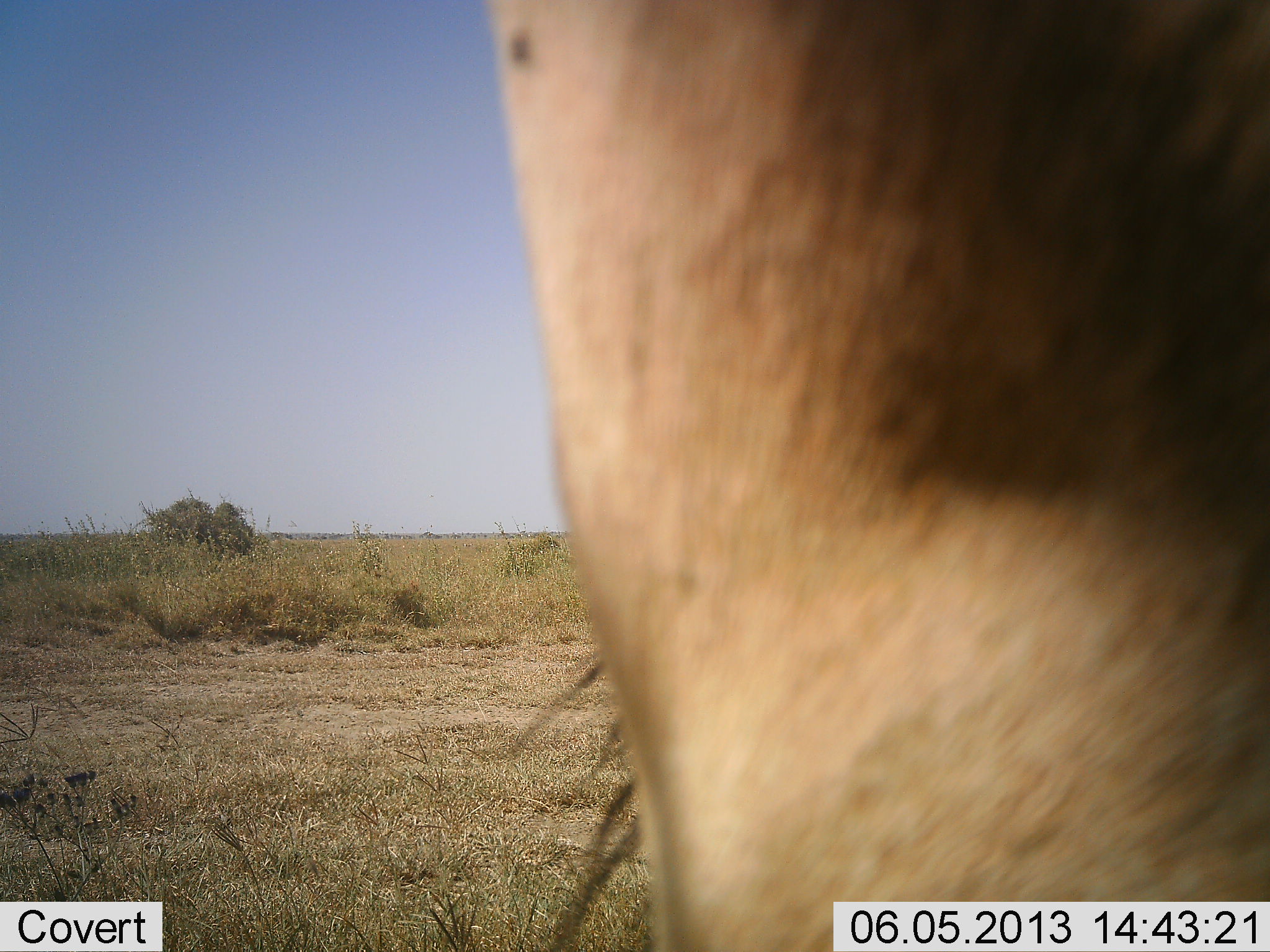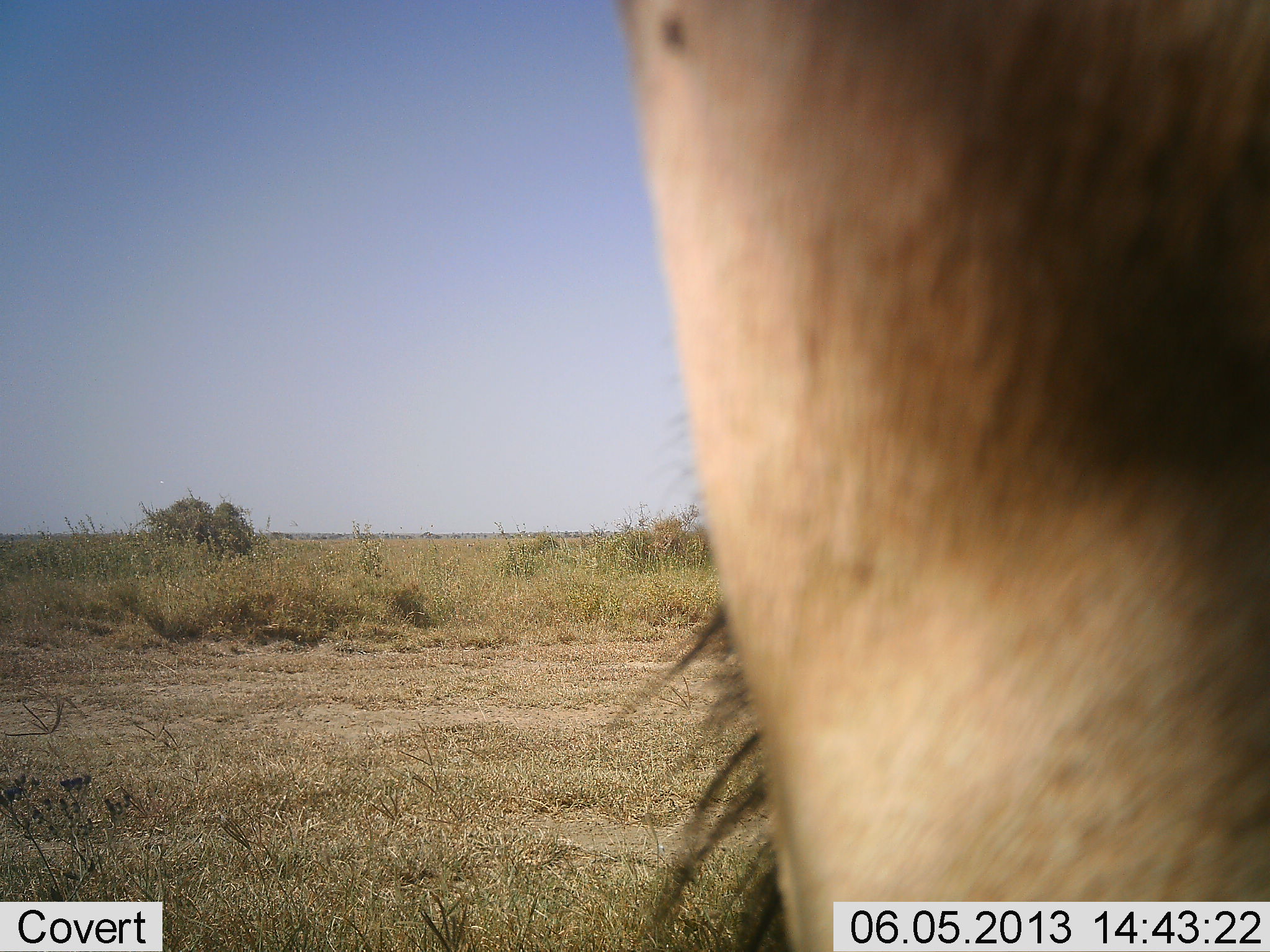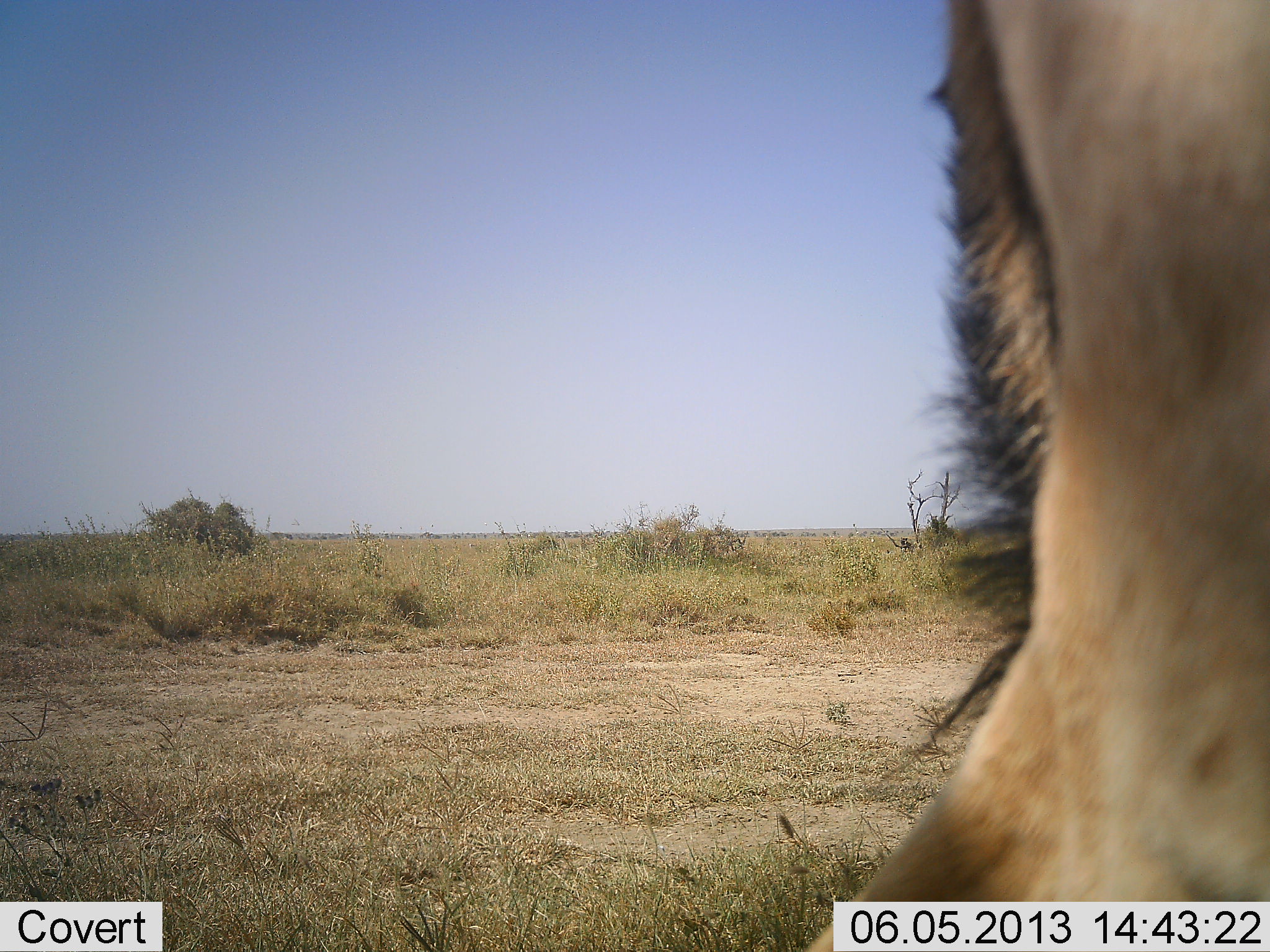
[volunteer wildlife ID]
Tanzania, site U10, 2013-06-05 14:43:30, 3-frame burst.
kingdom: Animalia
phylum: Chordata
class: Mammalia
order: Artiodactyla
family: Bovidae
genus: Alcelaphus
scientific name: Alcelaphus buselaphus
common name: hartebeest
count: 1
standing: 100%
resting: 0%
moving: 0%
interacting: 0%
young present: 0%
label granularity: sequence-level